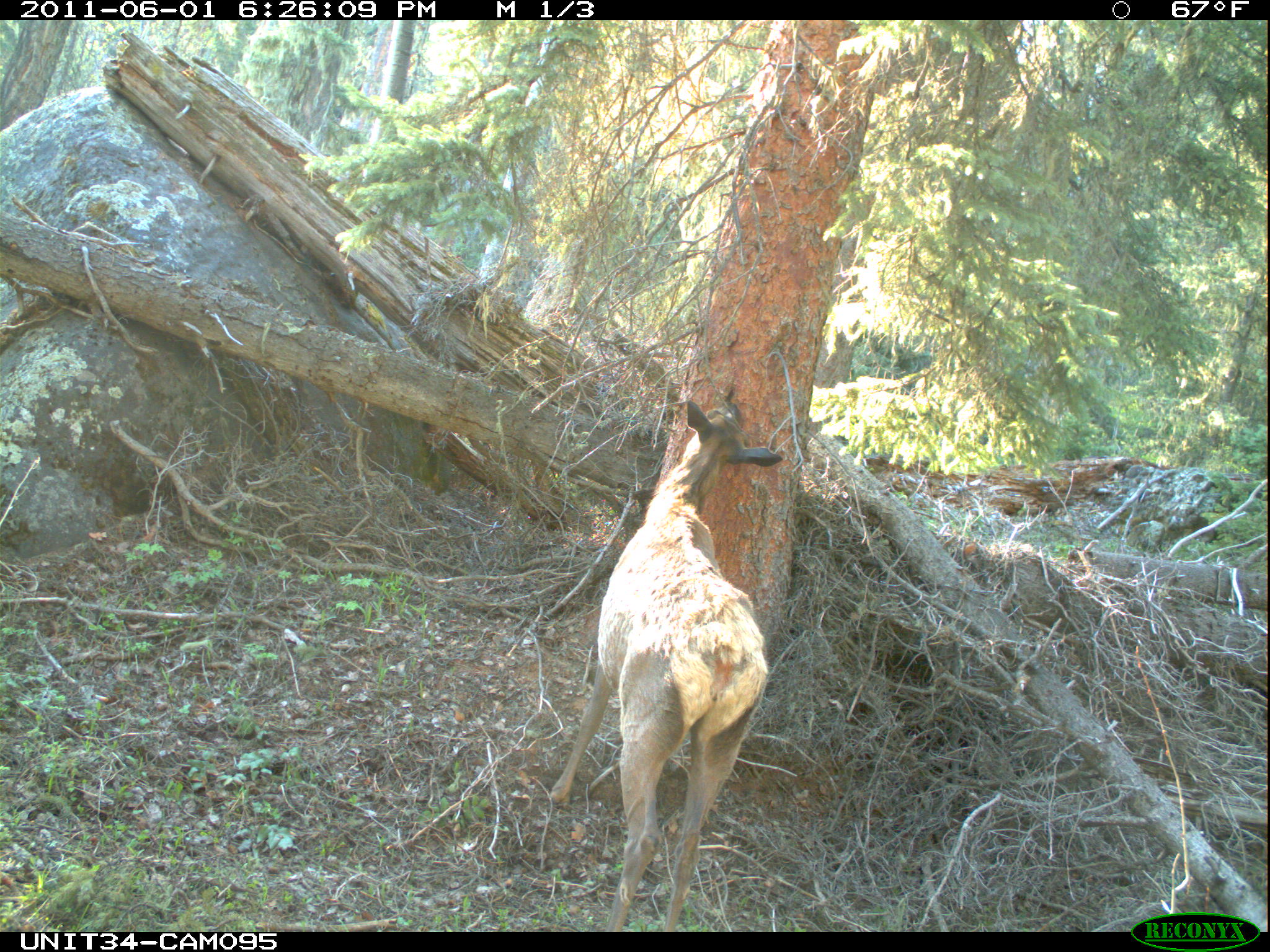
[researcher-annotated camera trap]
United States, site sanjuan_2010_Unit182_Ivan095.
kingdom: Animalia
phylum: Chordata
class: Mammalia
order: Artiodactyla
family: Cervidae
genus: Cervus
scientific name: Cervus elaphus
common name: red deer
Cervus elaphus (red deer).